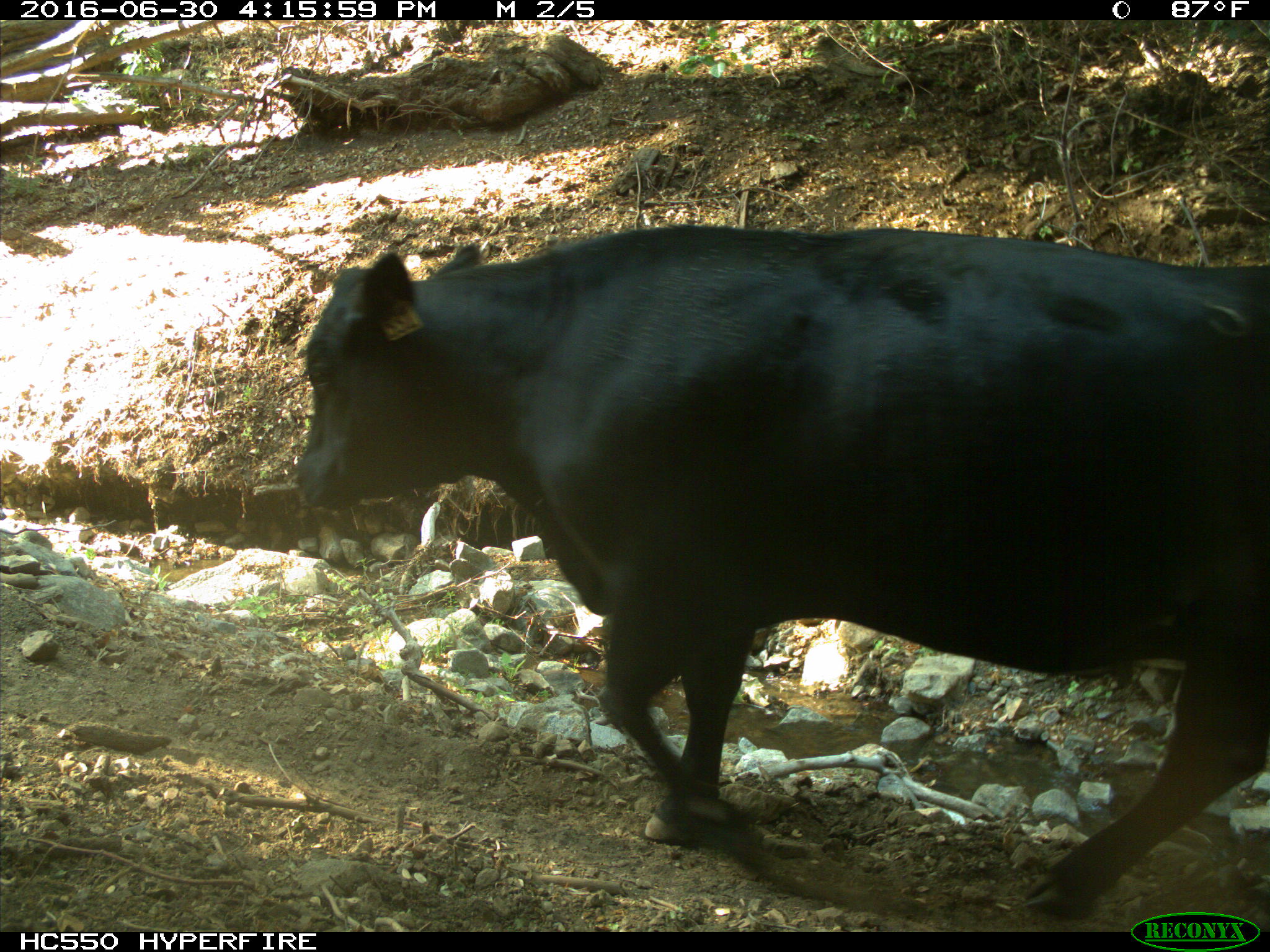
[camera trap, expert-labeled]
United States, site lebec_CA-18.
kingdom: Animalia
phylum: Chordata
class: Mammalia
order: Artiodactyla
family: Bovidae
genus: Bos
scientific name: Bos taurus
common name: domestic cow